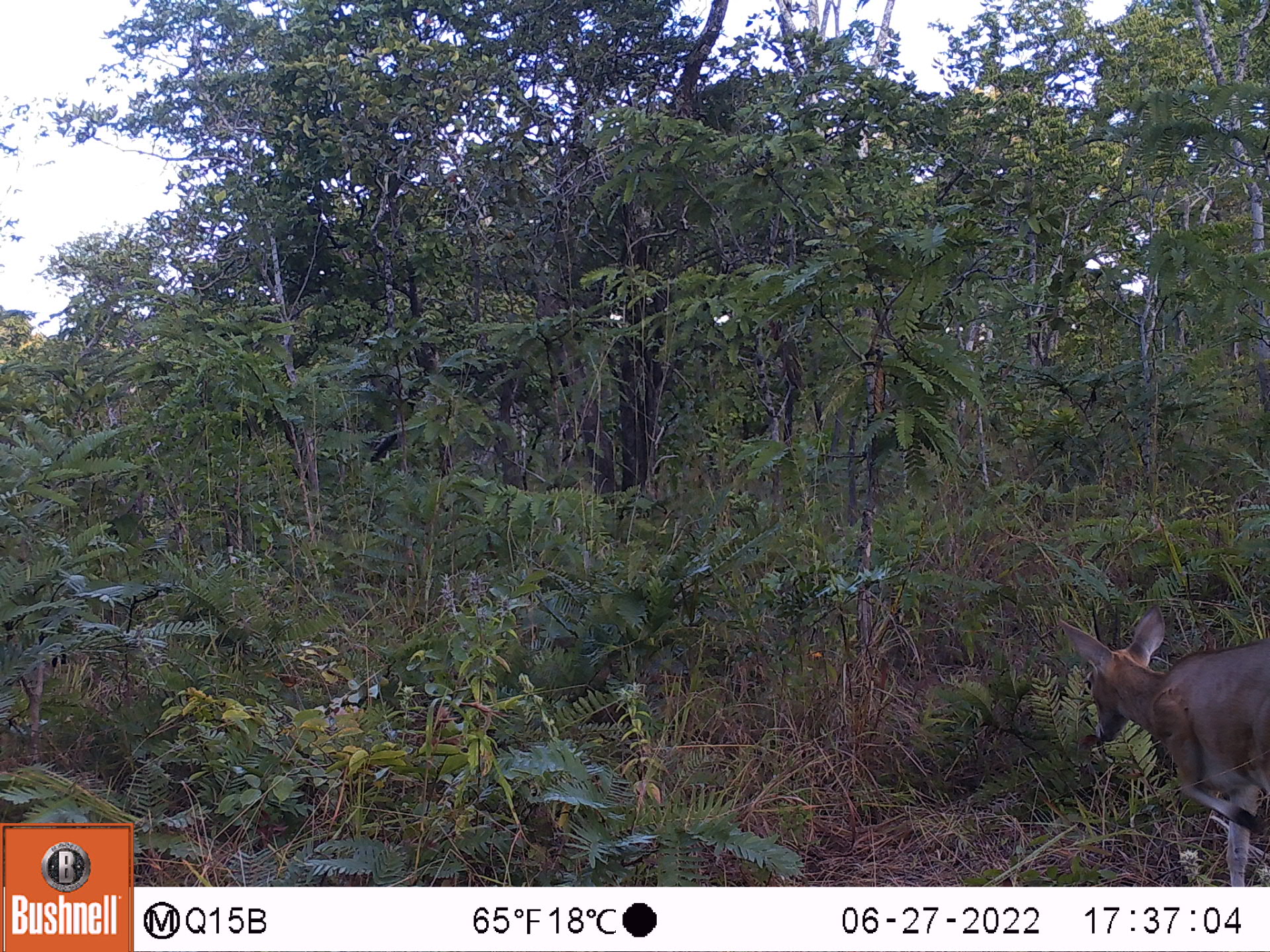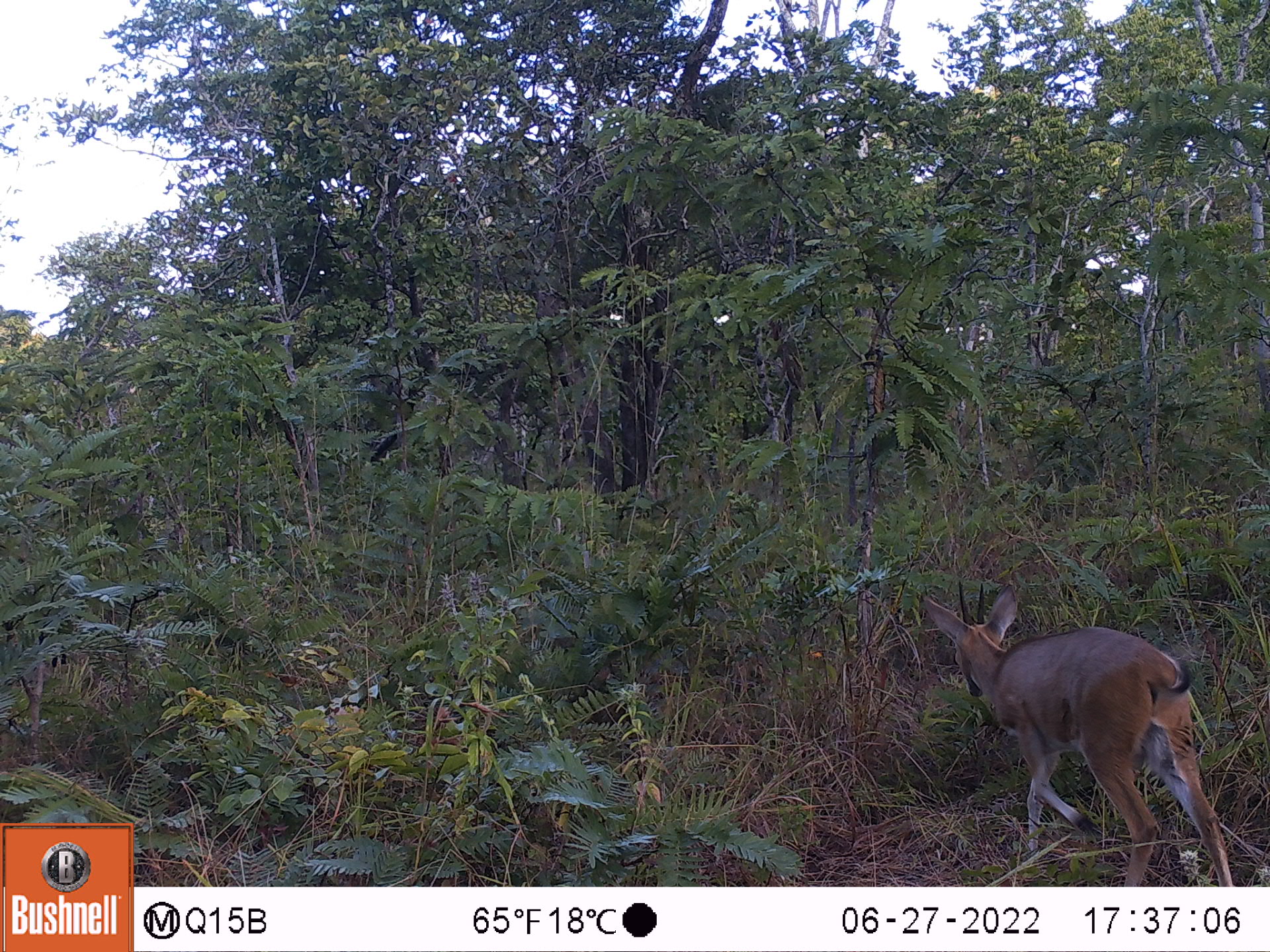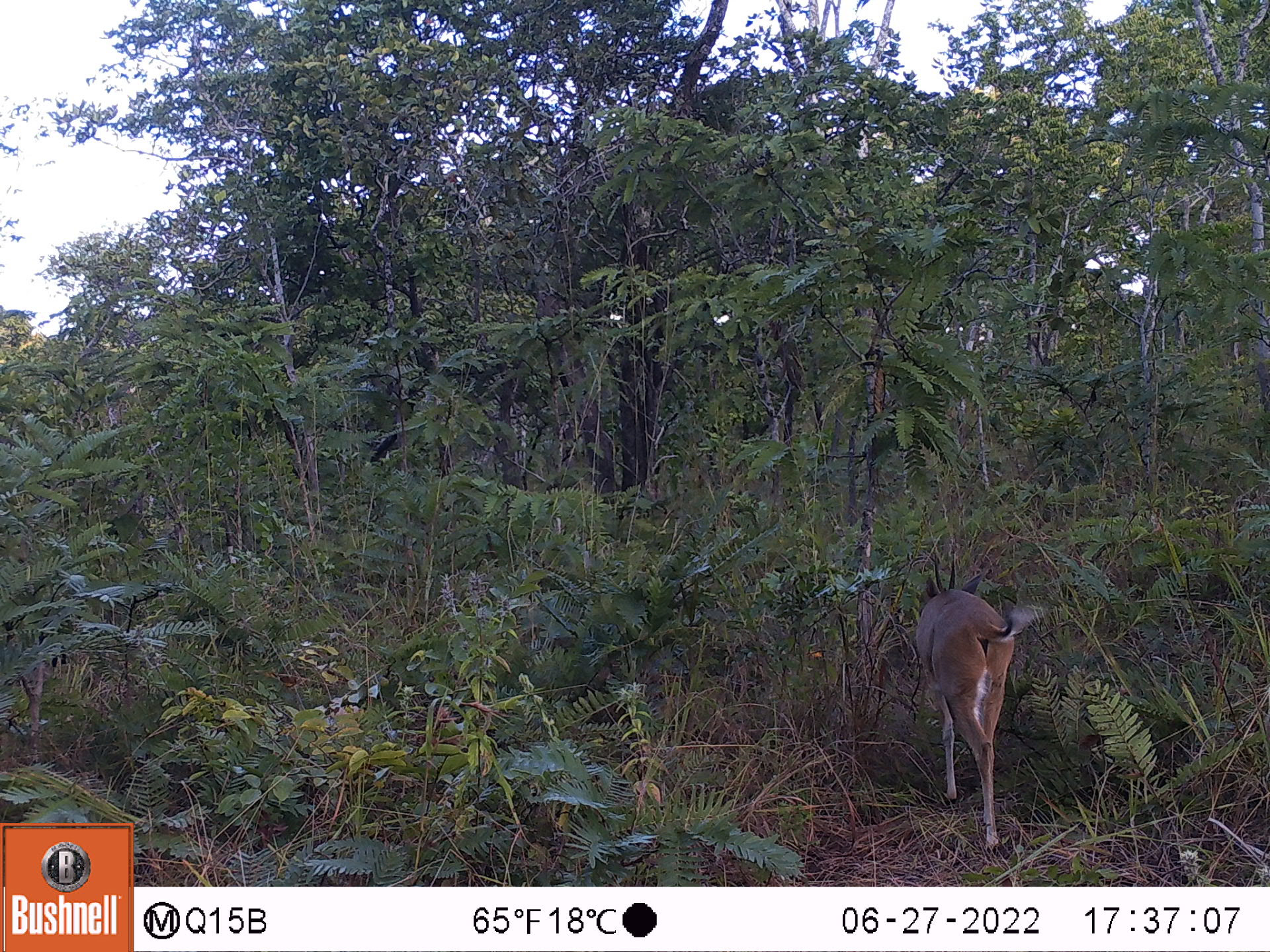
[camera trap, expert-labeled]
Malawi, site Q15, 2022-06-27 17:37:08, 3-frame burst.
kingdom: Animalia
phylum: Chordata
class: Mammalia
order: Artiodactyla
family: Bovidae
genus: Sylvicapra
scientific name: Sylvicapra grimmia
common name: common duiker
Common duiker (Sylvicapra grimmia), count 1.